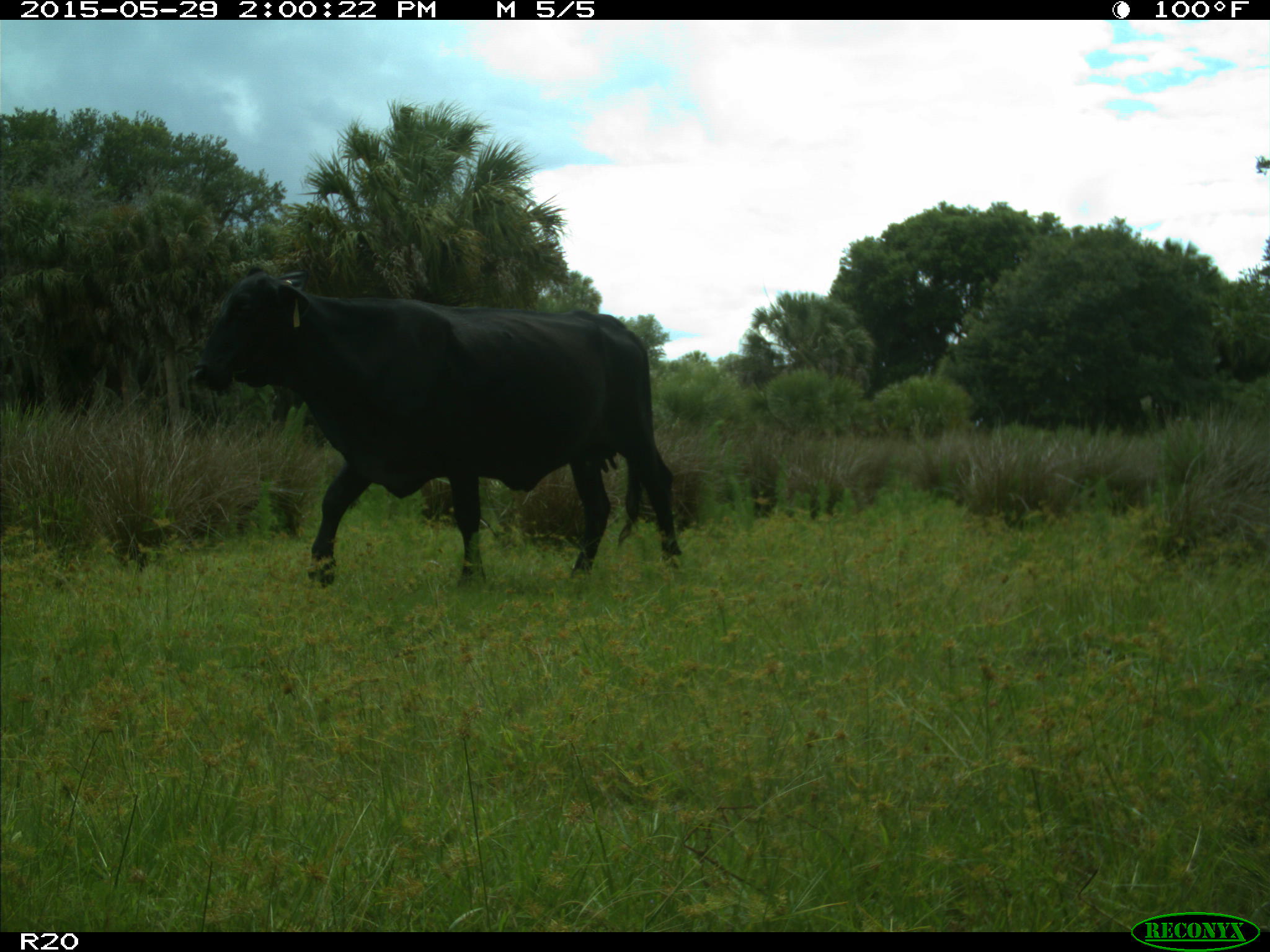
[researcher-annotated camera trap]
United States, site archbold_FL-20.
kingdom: Animalia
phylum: Chordata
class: Mammalia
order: Artiodactyla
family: Bovidae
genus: Bos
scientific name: Bos taurus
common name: domestic cow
Bos taurus (domestic cow).